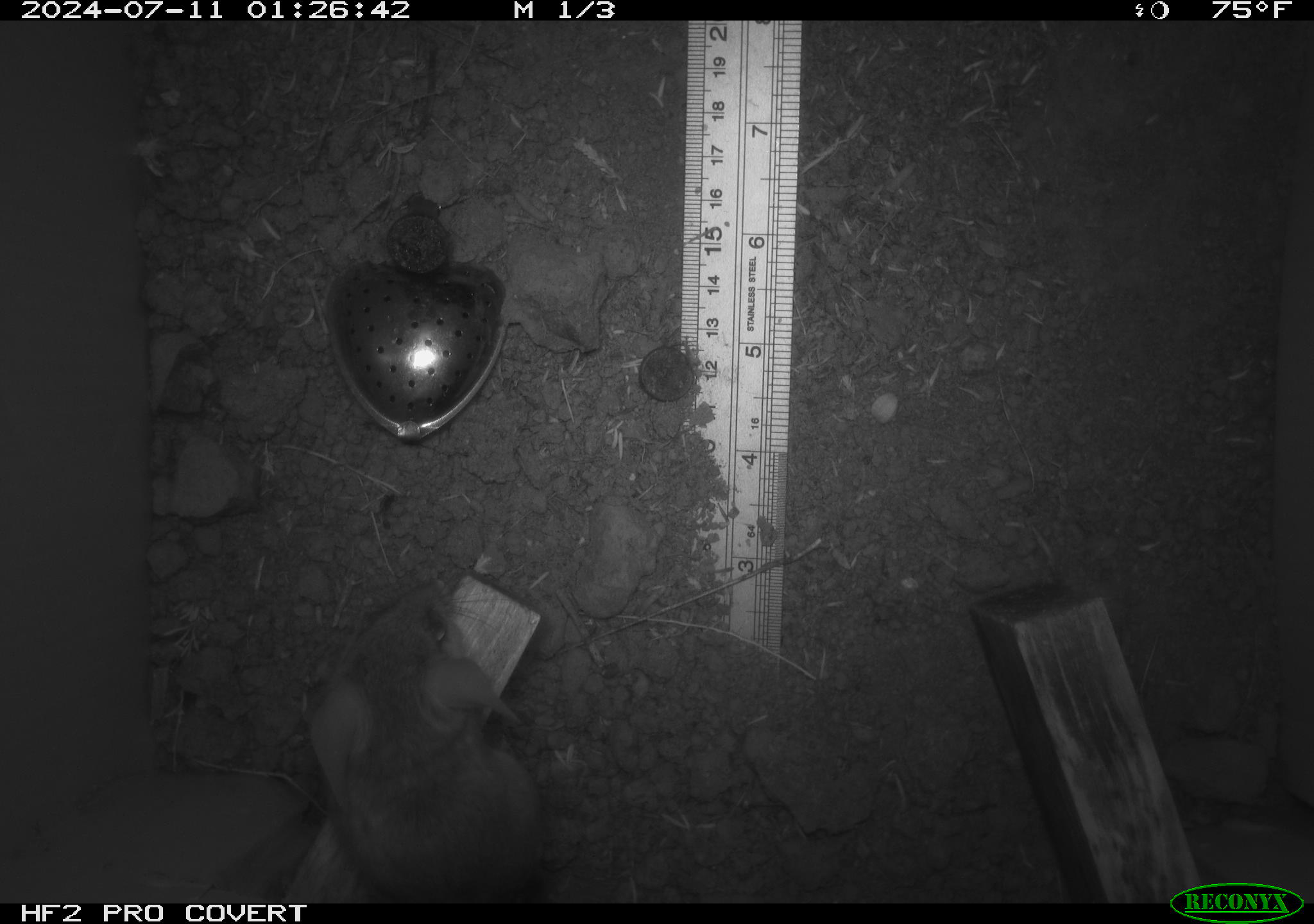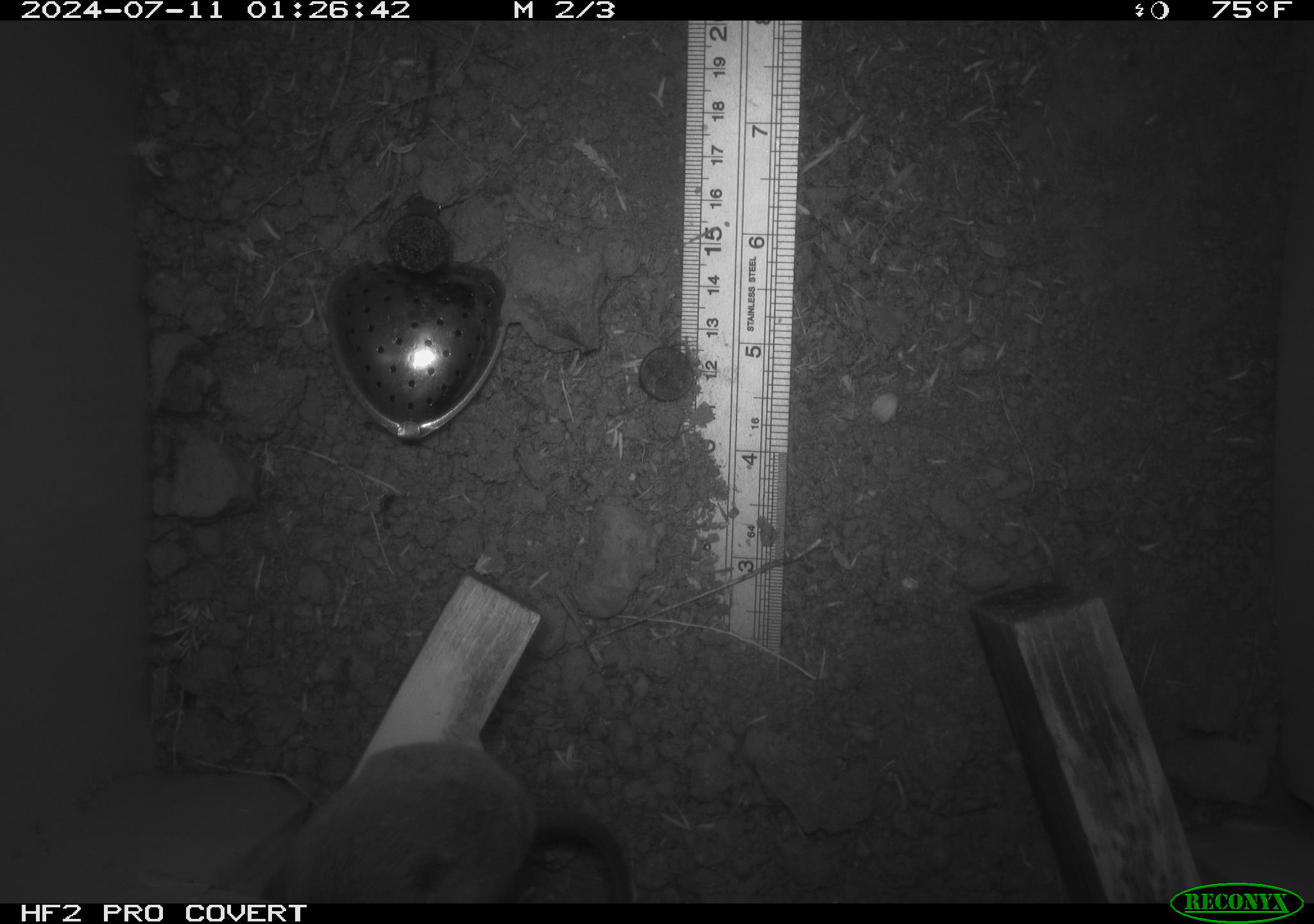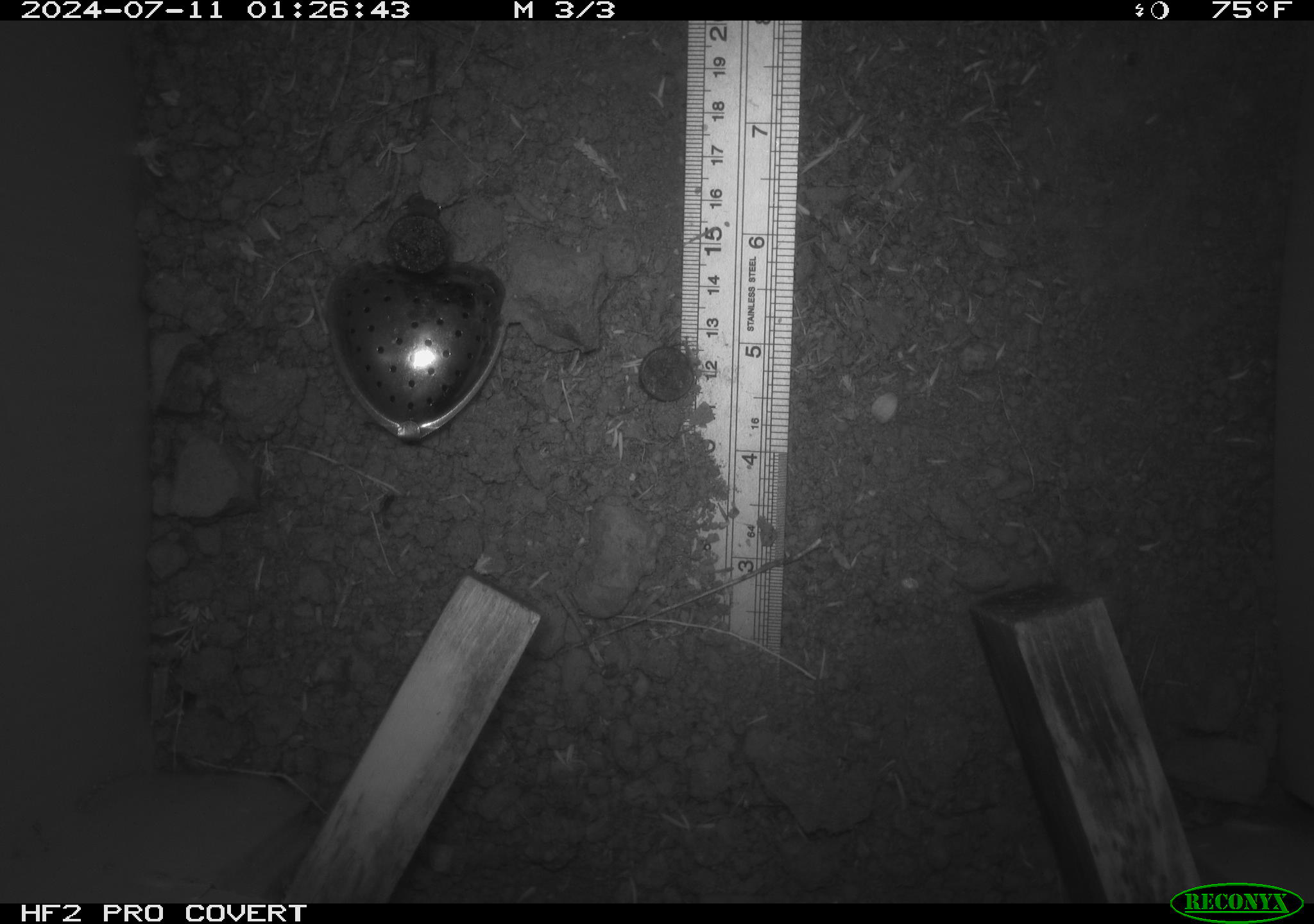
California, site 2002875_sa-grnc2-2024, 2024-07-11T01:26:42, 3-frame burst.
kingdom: Animalia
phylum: Chordata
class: Mammalia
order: Rodentia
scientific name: Rodentia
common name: rodent